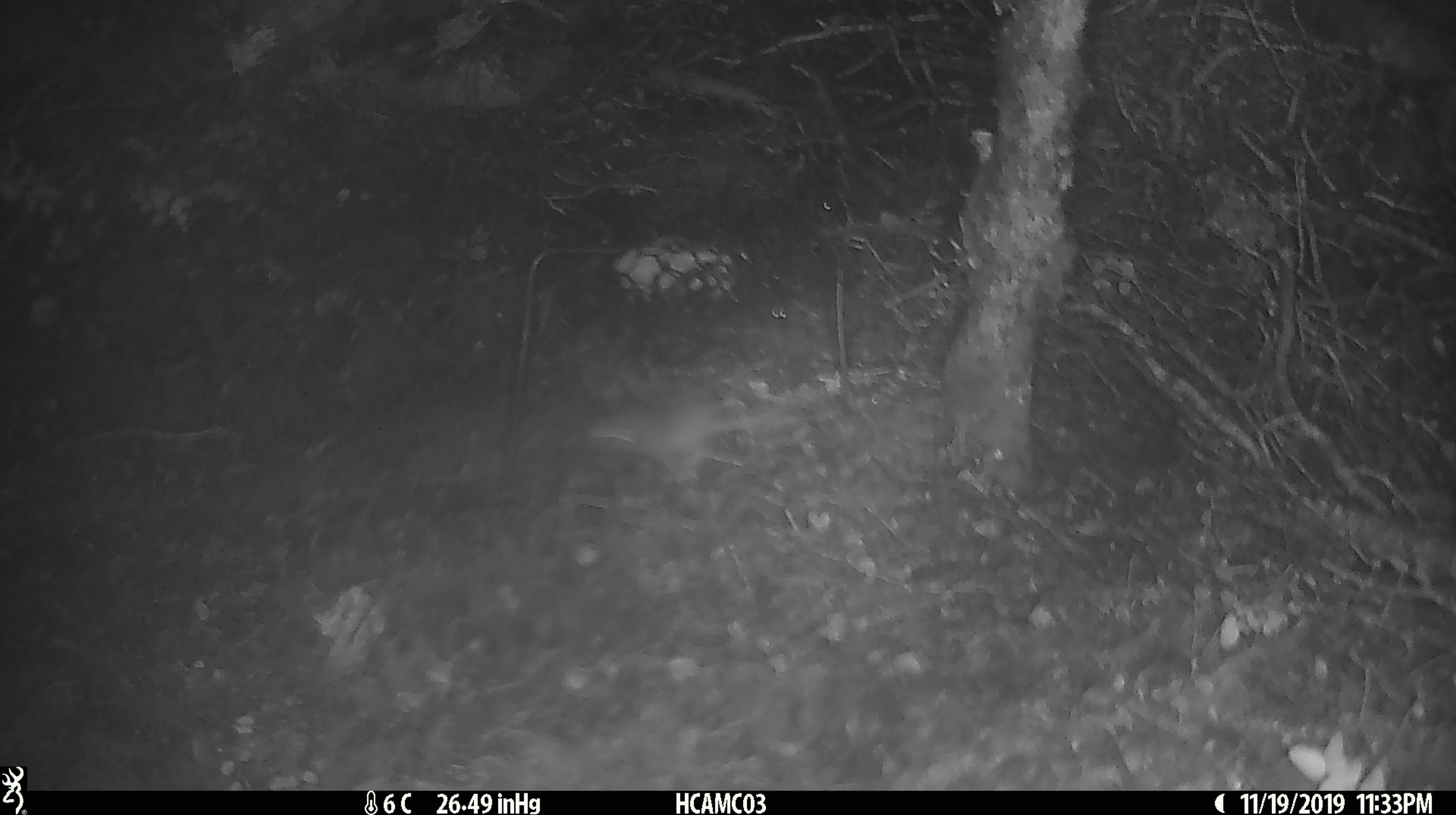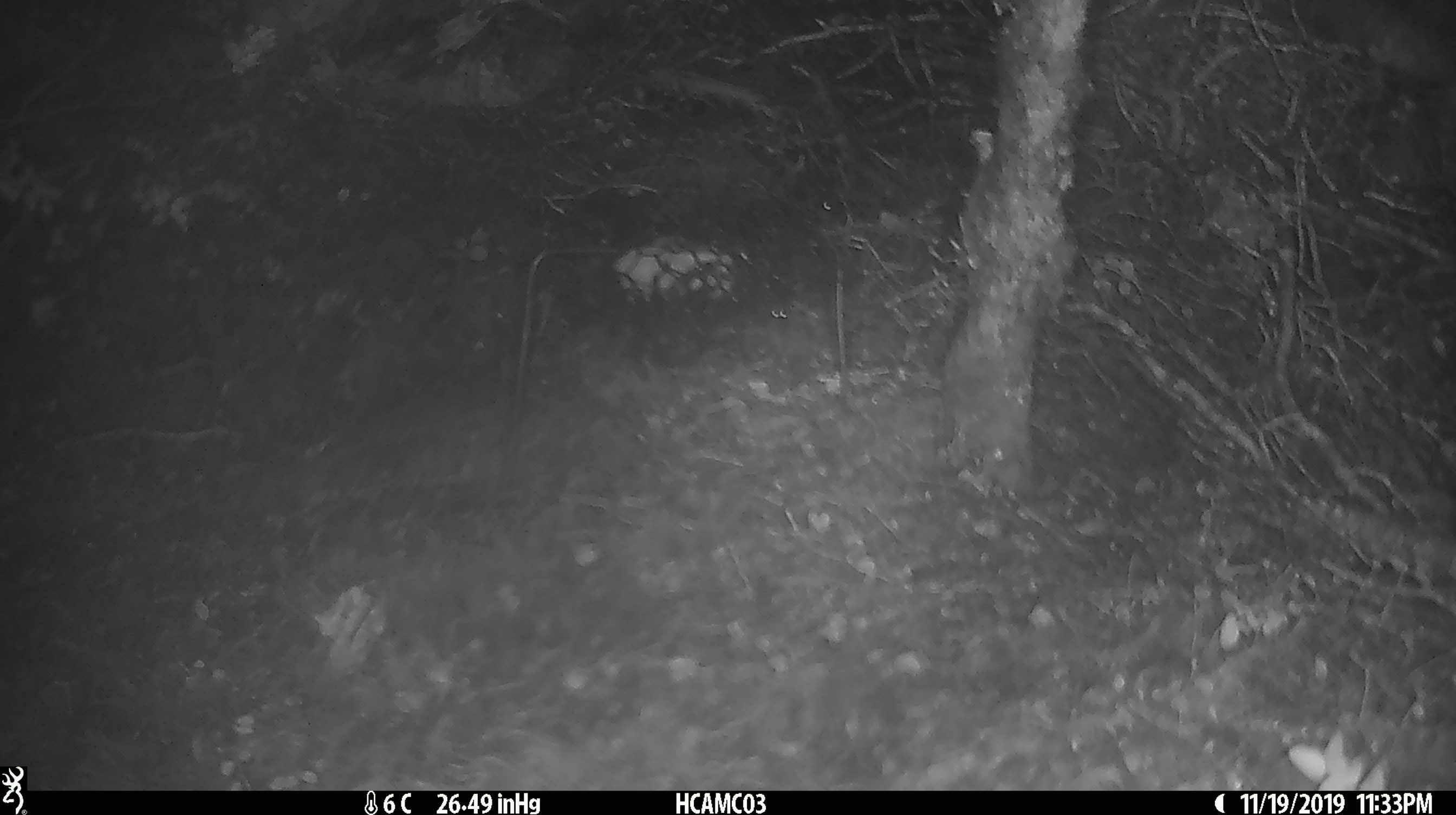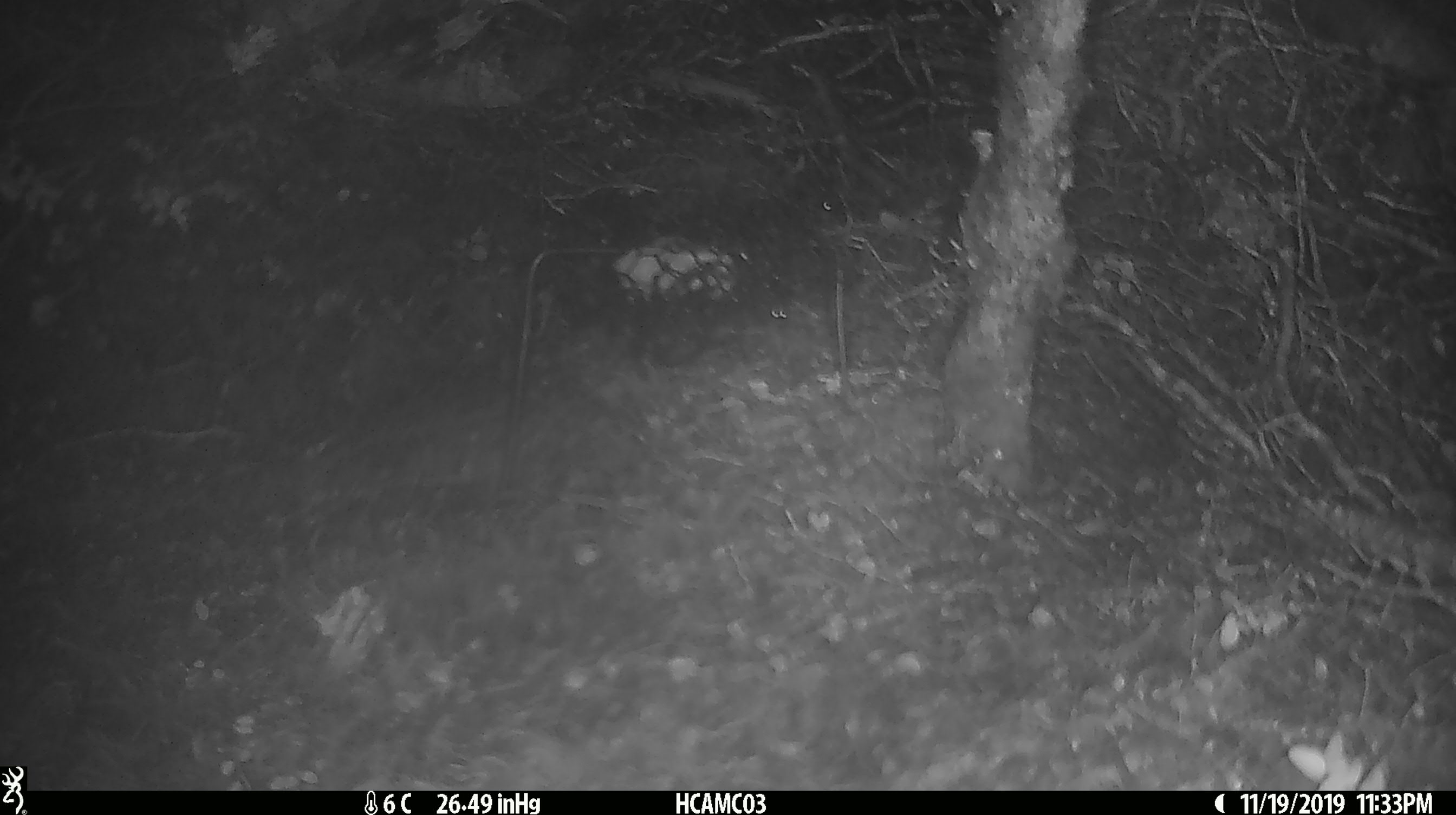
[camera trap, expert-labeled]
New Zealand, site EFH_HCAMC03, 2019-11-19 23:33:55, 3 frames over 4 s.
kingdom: Animalia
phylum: Chordata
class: Mammalia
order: Rodentia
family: Muridae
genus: Mus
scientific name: Mus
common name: mouse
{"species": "mouse (Mus)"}